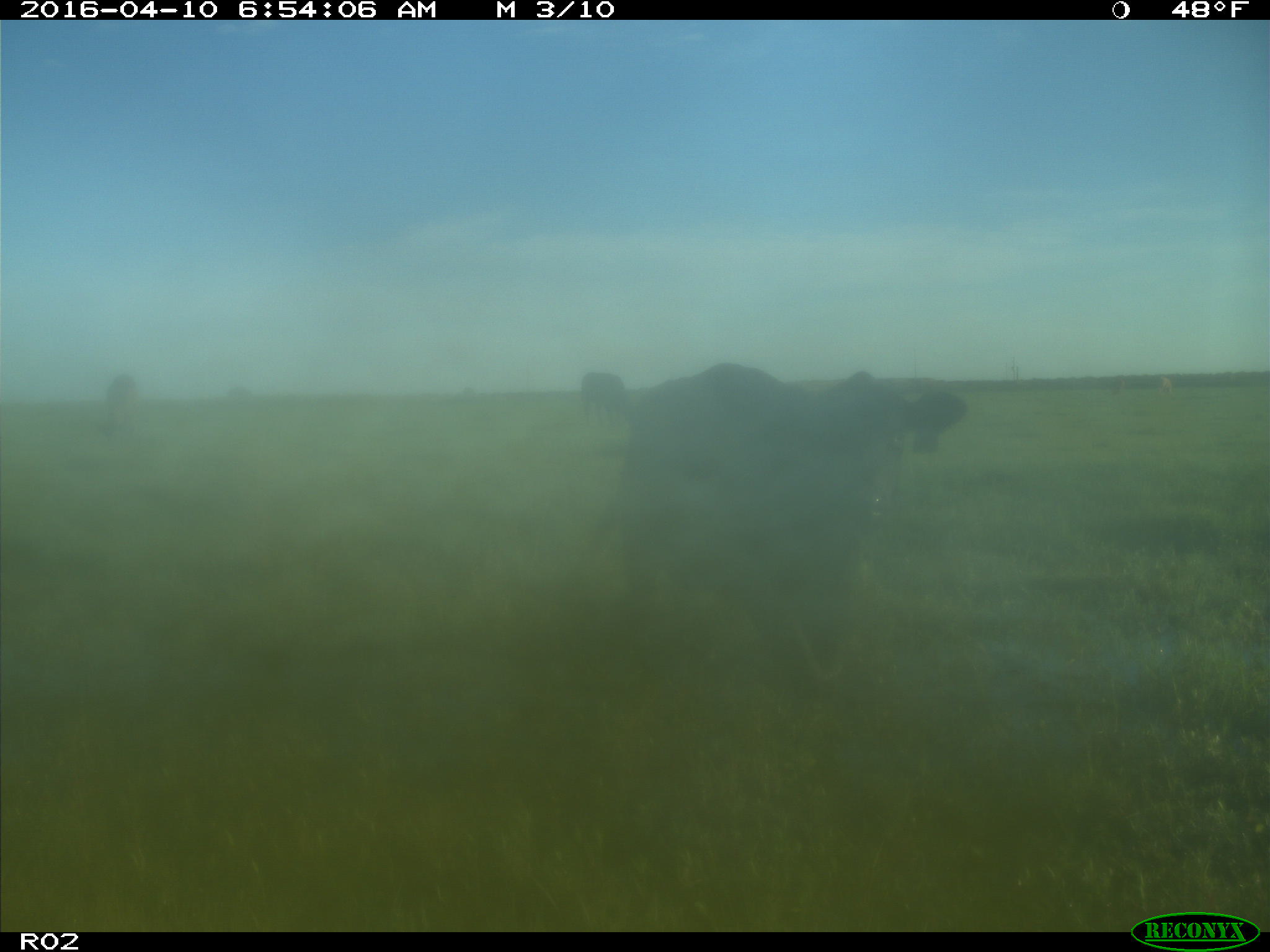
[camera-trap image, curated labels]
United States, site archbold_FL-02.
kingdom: Animalia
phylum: Chordata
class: Mammalia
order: Artiodactyla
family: Bovidae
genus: Bos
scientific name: Bos taurus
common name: domestic cow